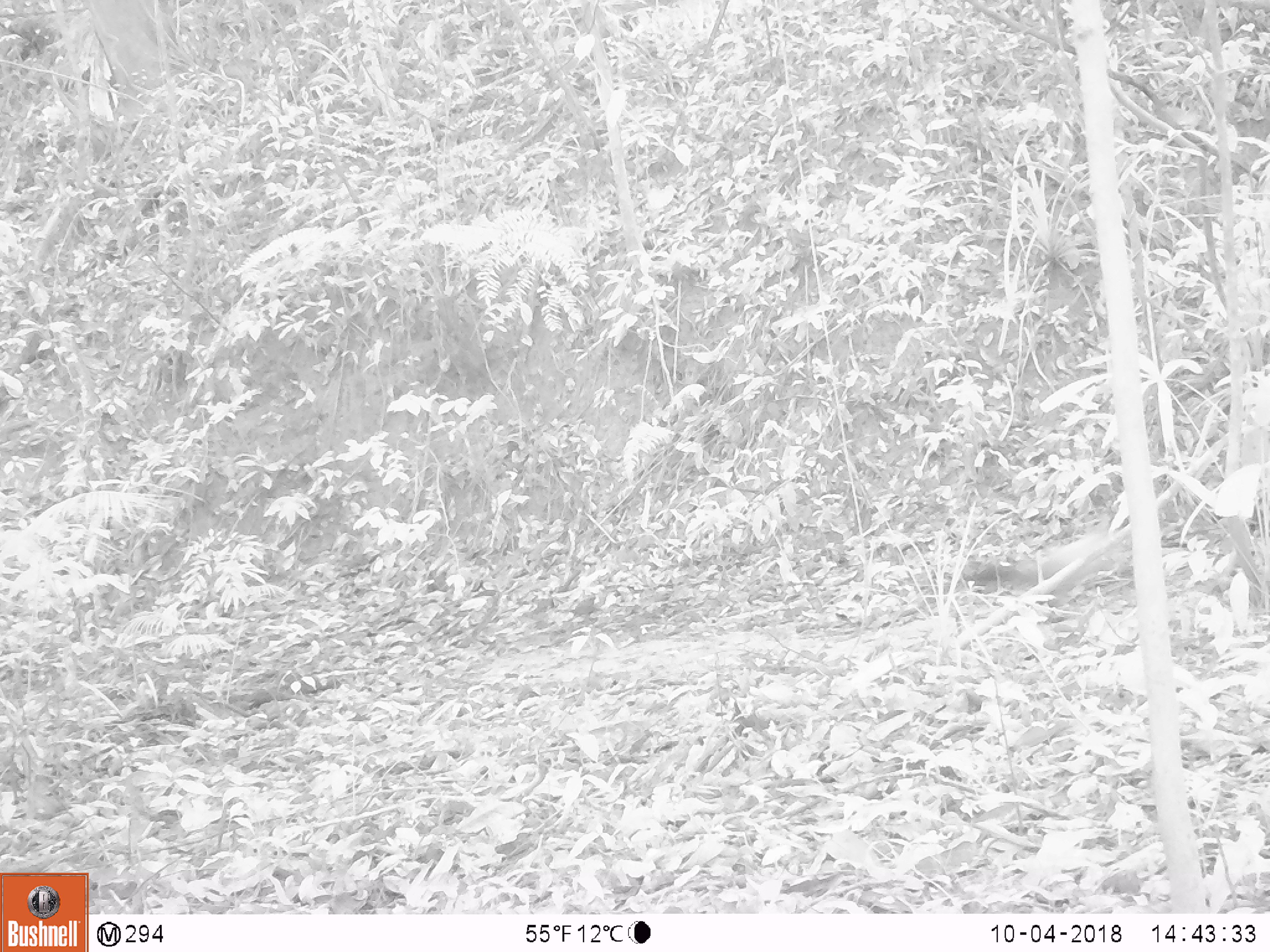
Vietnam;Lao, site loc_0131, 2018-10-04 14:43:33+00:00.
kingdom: Animalia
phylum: Chordata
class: Mammalia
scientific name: Mammalia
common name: mammal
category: unidentified small mammal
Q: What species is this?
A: Unidentified small mammal (mammal) (Mammalia).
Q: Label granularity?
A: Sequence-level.